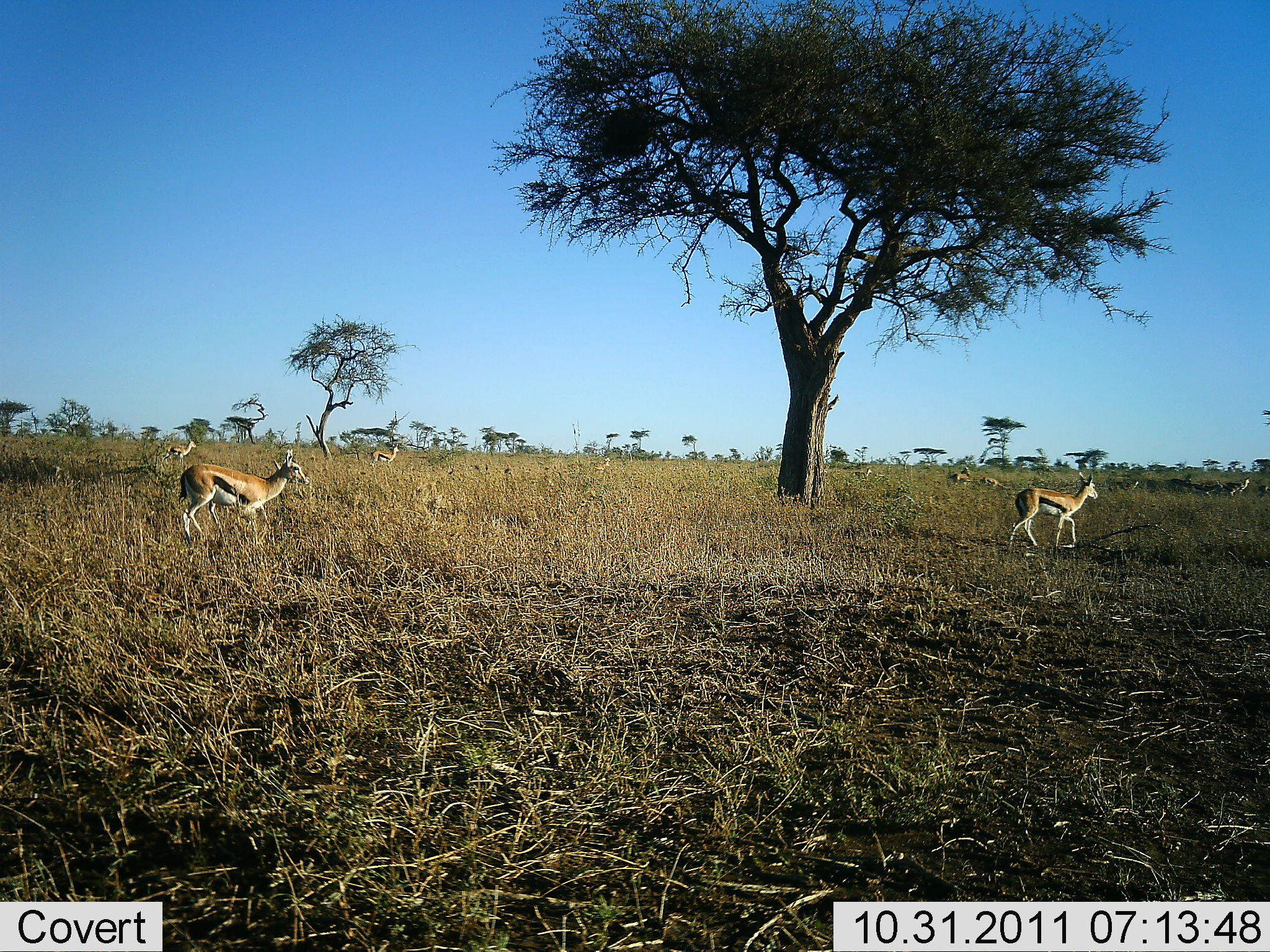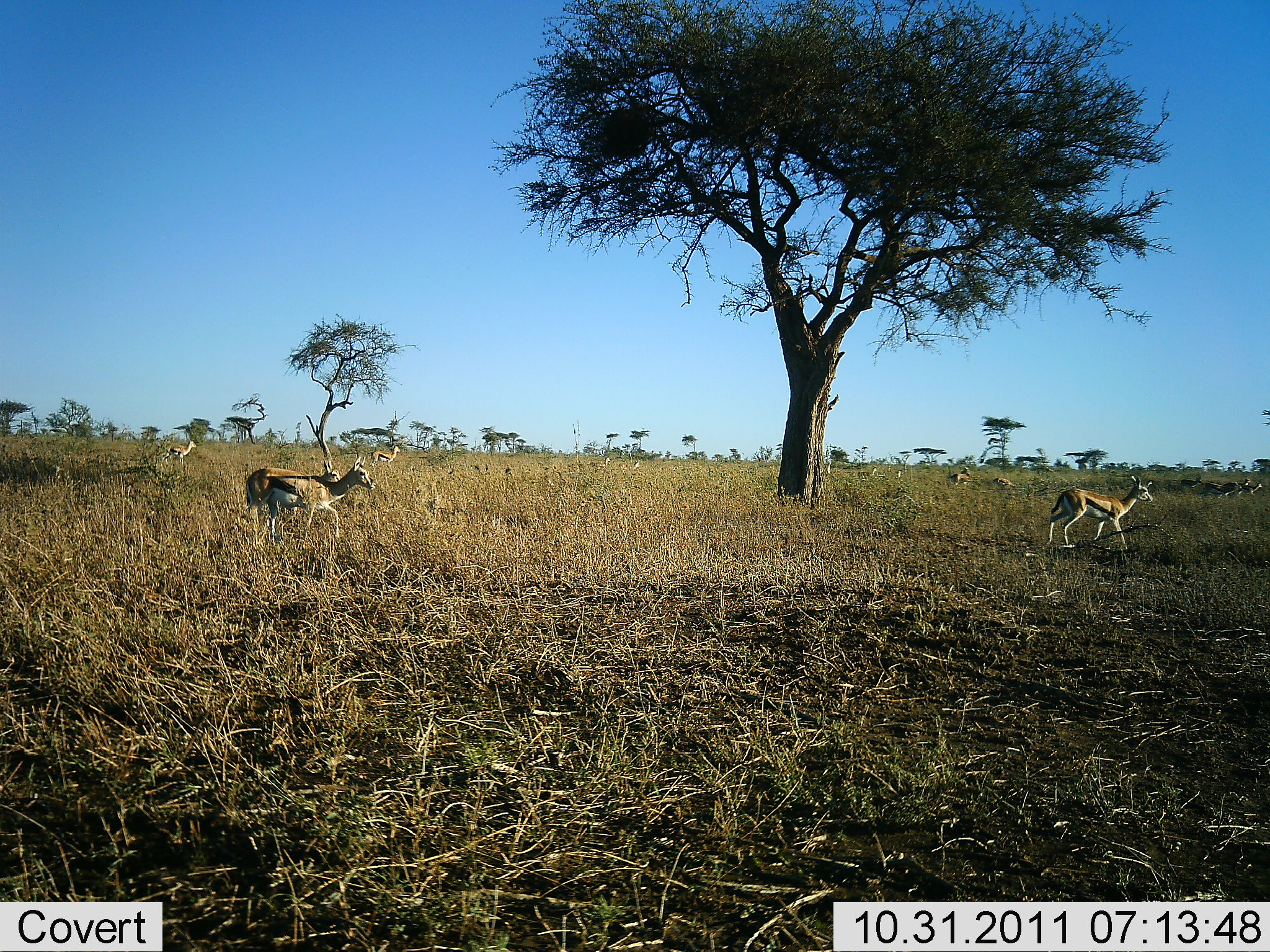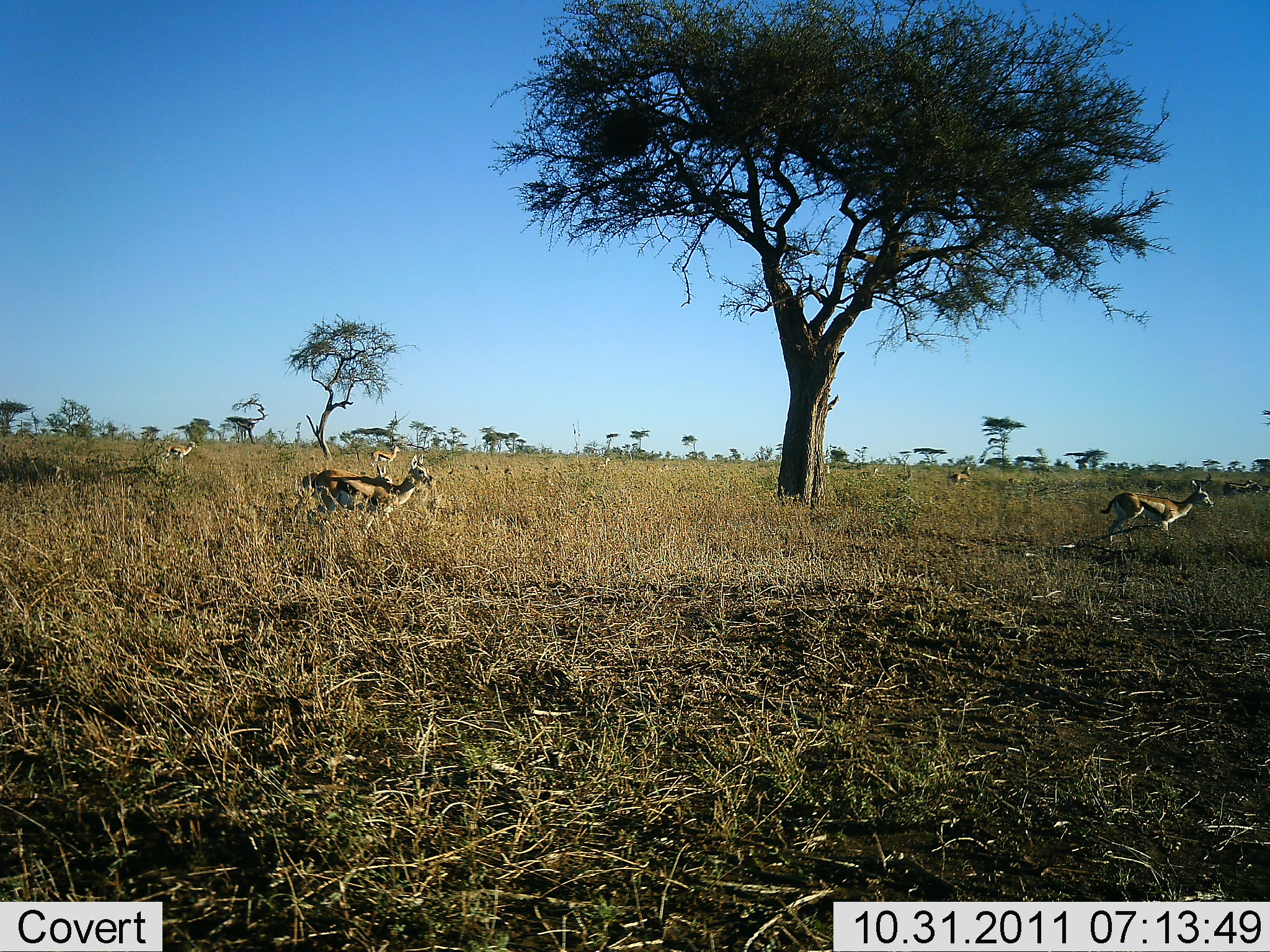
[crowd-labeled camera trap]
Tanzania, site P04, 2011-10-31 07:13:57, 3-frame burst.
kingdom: Animalia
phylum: Chordata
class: Mammalia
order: Artiodactyla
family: Bovidae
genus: Eudorcas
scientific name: Eudorcas thomsonii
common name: thomson's gazelle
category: gazellethomsons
Gazellethomsons (thomson's gazelle) (Eudorcas thomsonii), count 7. Behavior (volunteer vote fractions): standing 24%, resting 0%, moving 100%, interacting 6%. Young present (vote fraction): 0%. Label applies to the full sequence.